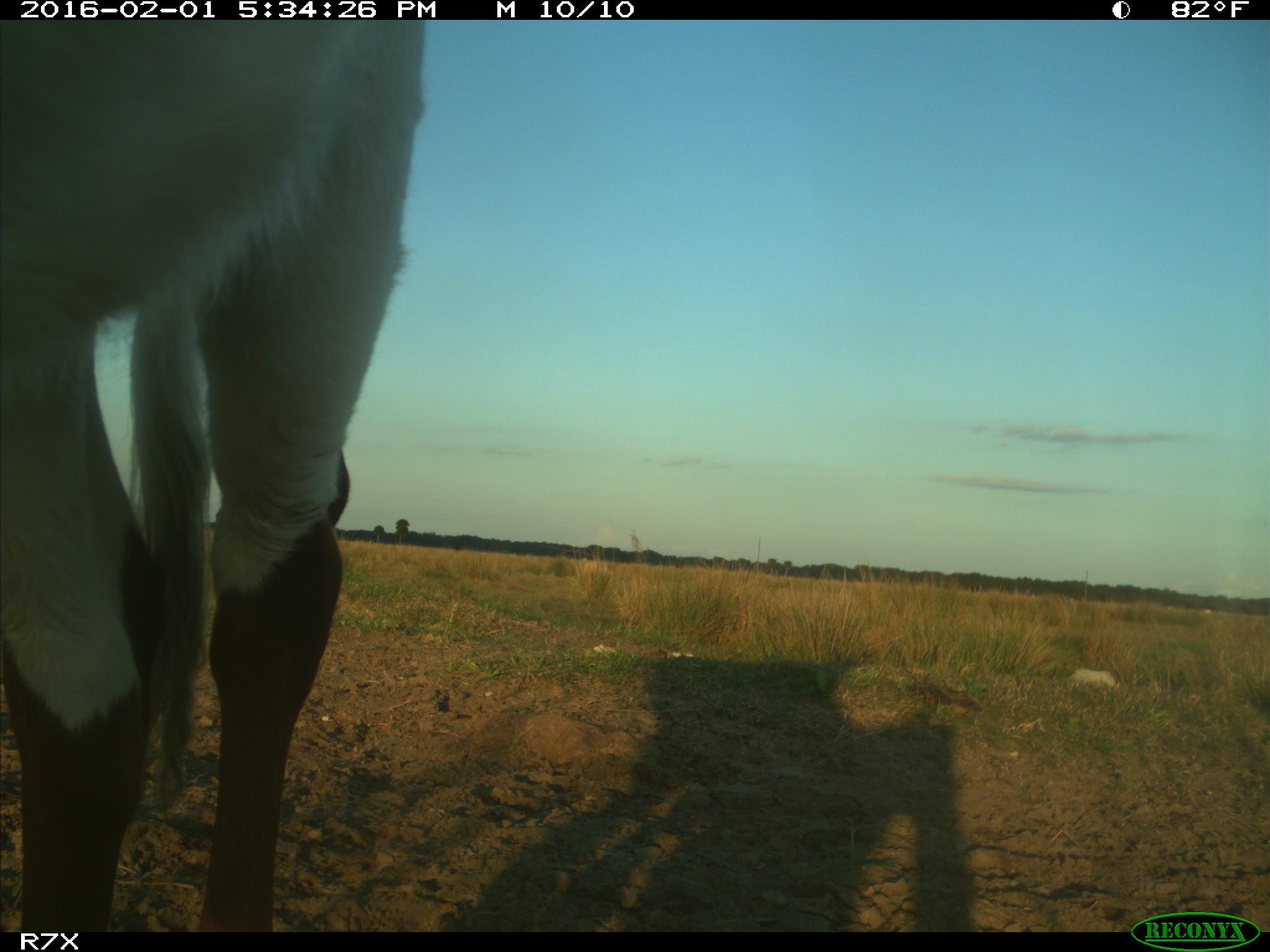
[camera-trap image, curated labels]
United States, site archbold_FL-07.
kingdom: Animalia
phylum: Chordata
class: Mammalia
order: Artiodactyla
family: Bovidae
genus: Bos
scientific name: Bos taurus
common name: domestic cow